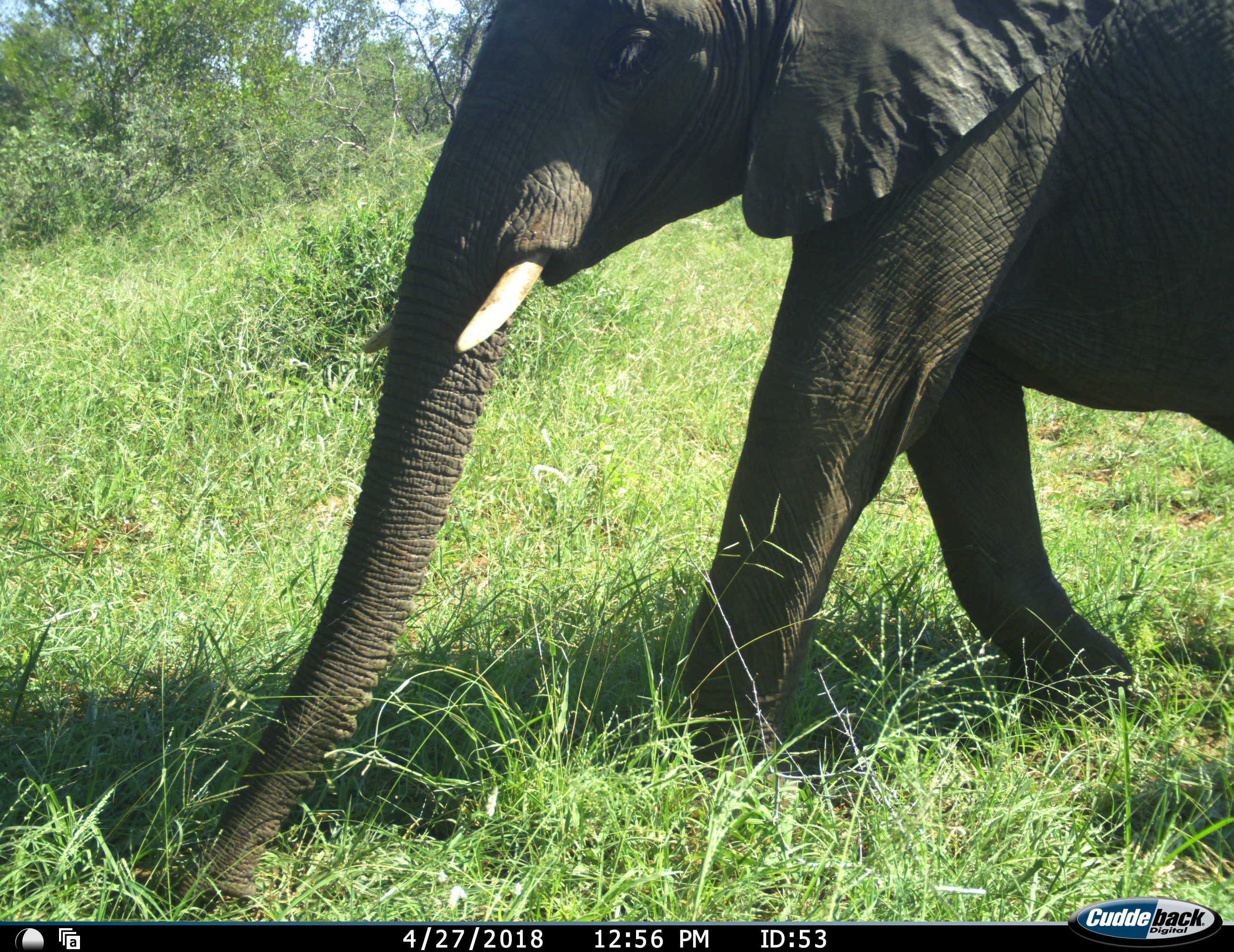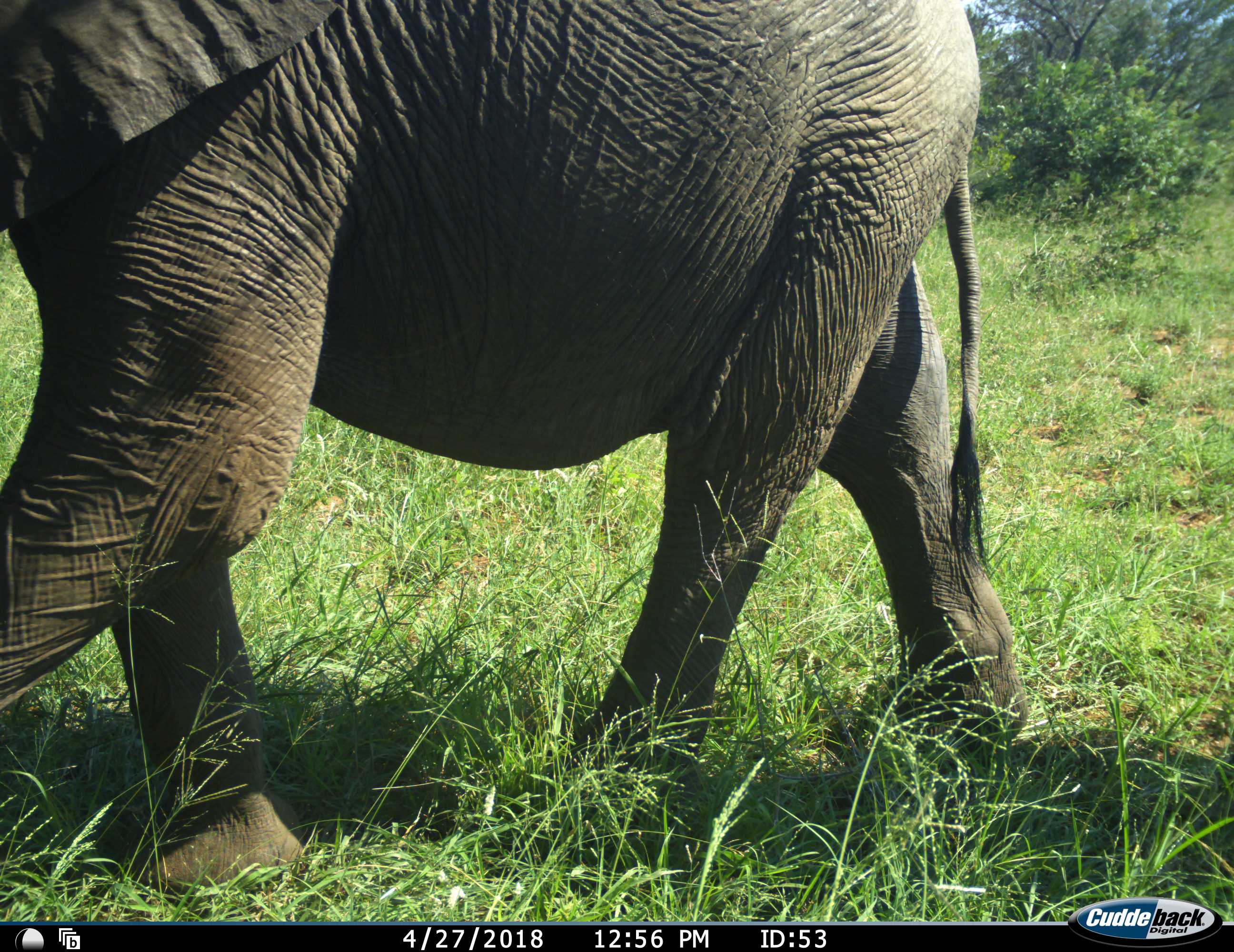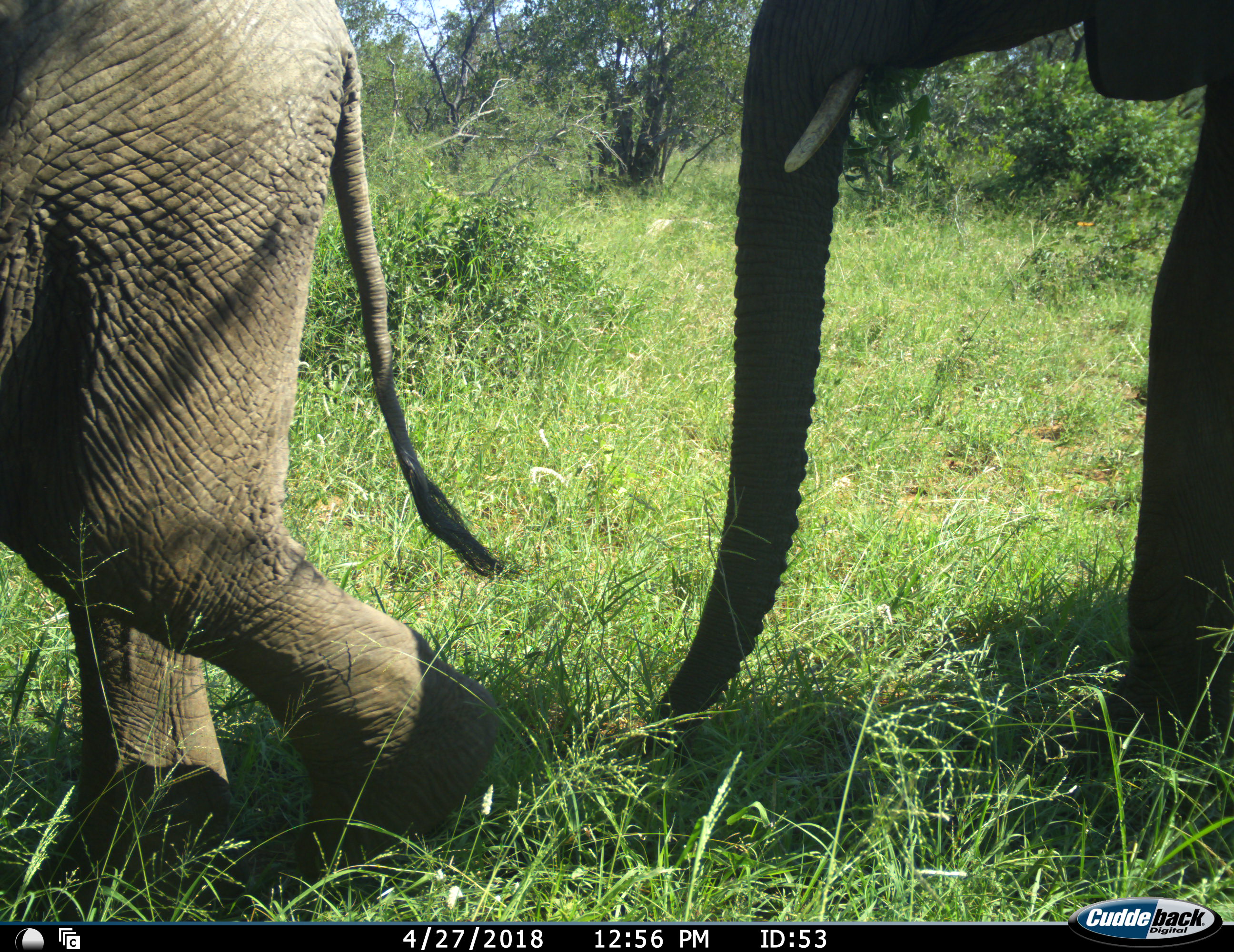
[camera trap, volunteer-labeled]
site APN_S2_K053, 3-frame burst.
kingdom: Animalia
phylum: Chordata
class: Mammalia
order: Proboscidea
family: Elephantidae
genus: Loxodonta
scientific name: Loxodonta africana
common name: african bush elephant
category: elephant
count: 2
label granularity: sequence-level